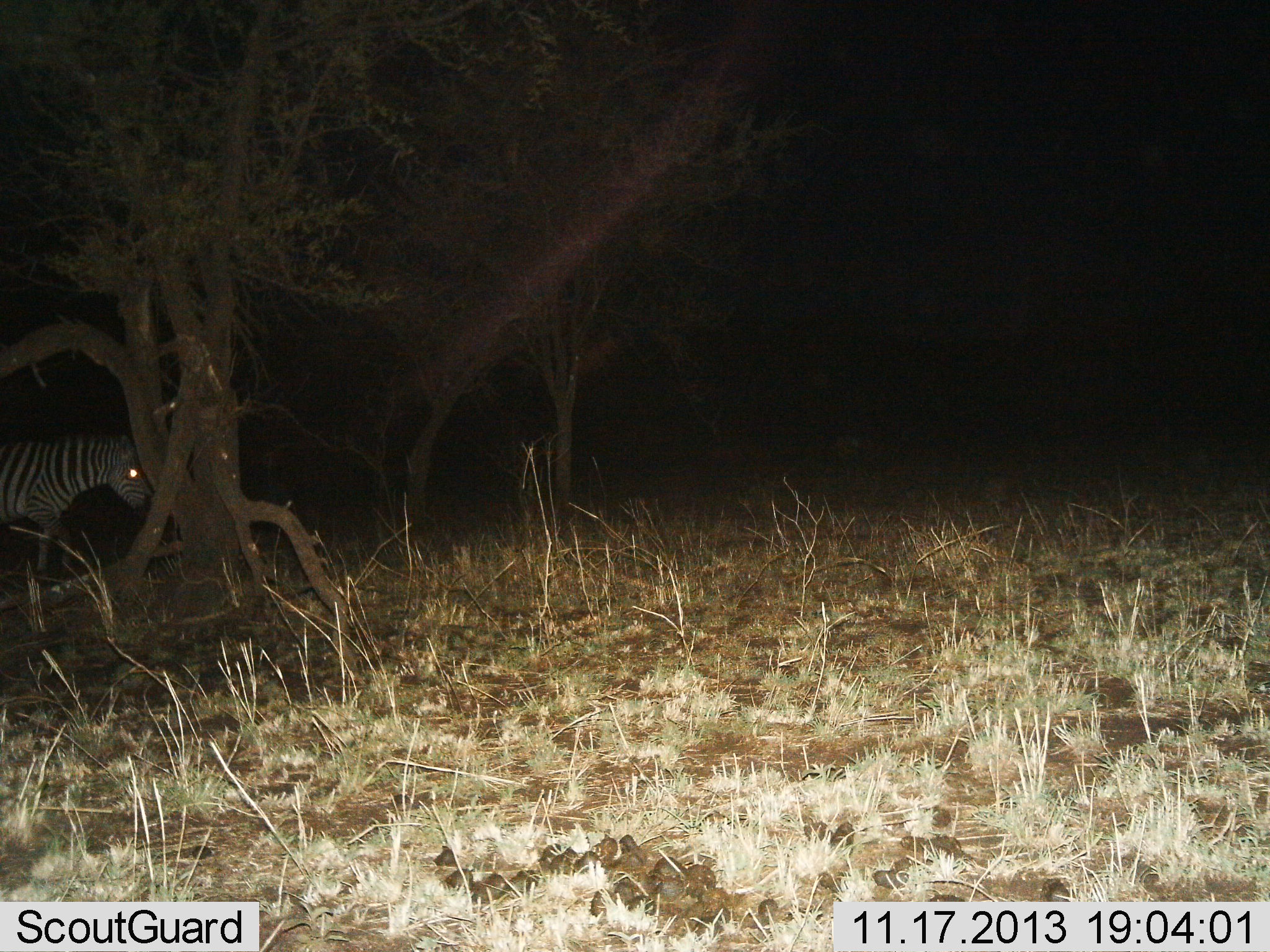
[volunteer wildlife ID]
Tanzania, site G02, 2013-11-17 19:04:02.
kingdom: Animalia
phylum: Chordata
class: Mammalia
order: Perissodactyla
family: Equidae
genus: Equus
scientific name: Equus quagga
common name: plains zebra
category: zebra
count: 1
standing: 90%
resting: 0%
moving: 10%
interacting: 0%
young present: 0%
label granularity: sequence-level